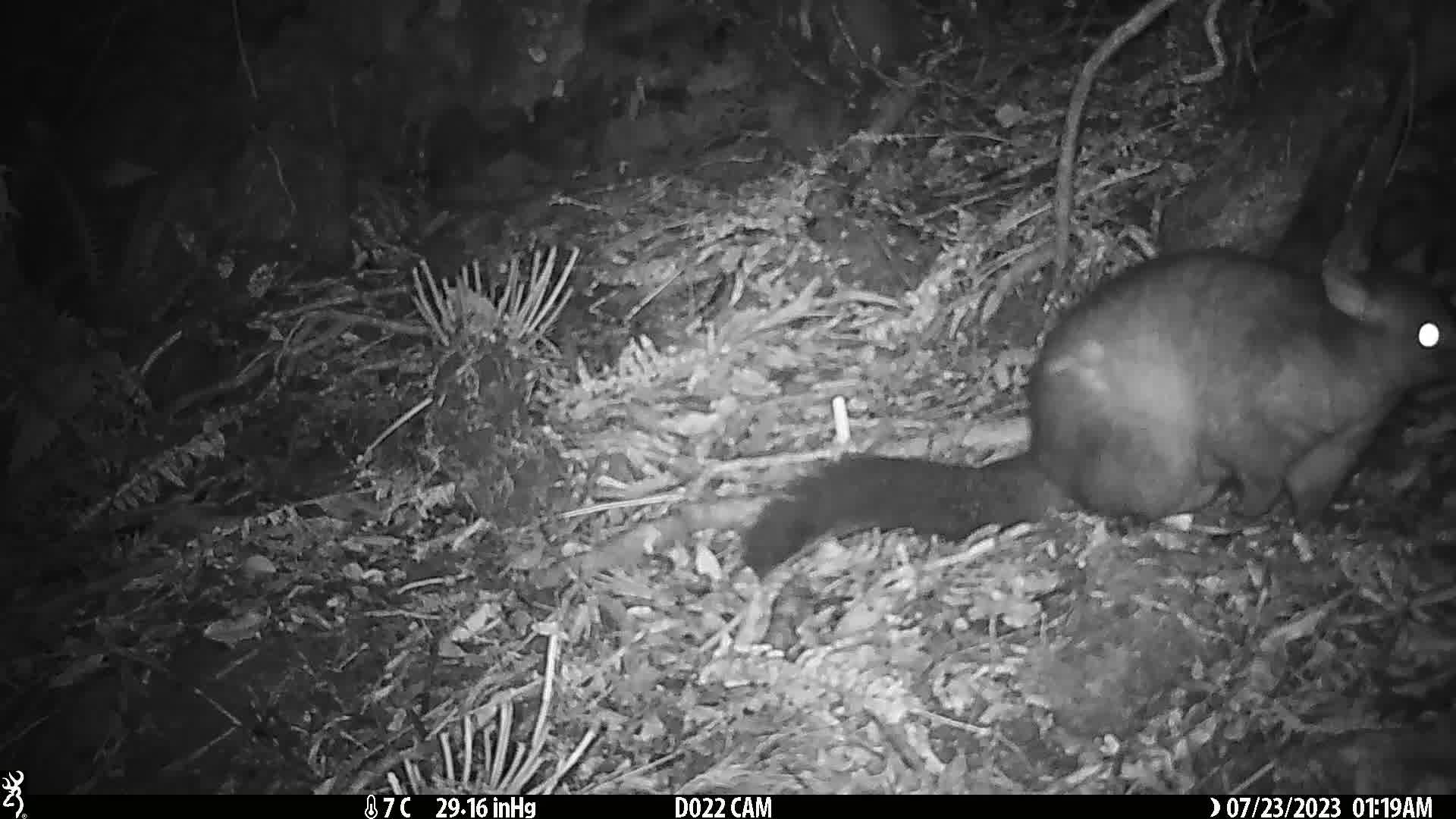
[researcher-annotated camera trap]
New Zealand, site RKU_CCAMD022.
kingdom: Animalia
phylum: Chordata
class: Mammalia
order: Diprotodontia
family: Phalangeridae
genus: Trichosurus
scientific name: Trichosurus vulpecula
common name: common brushtail possum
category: possum